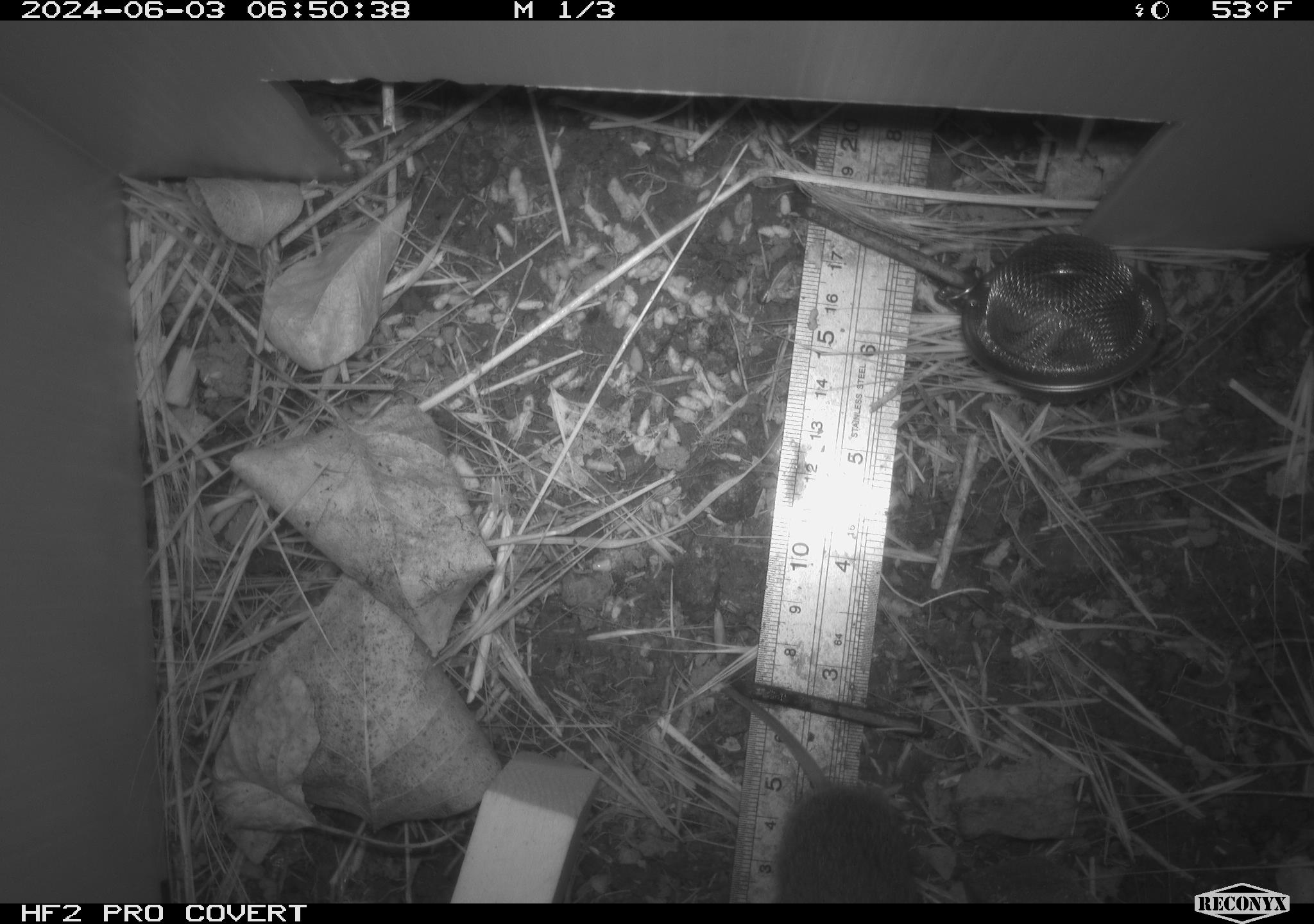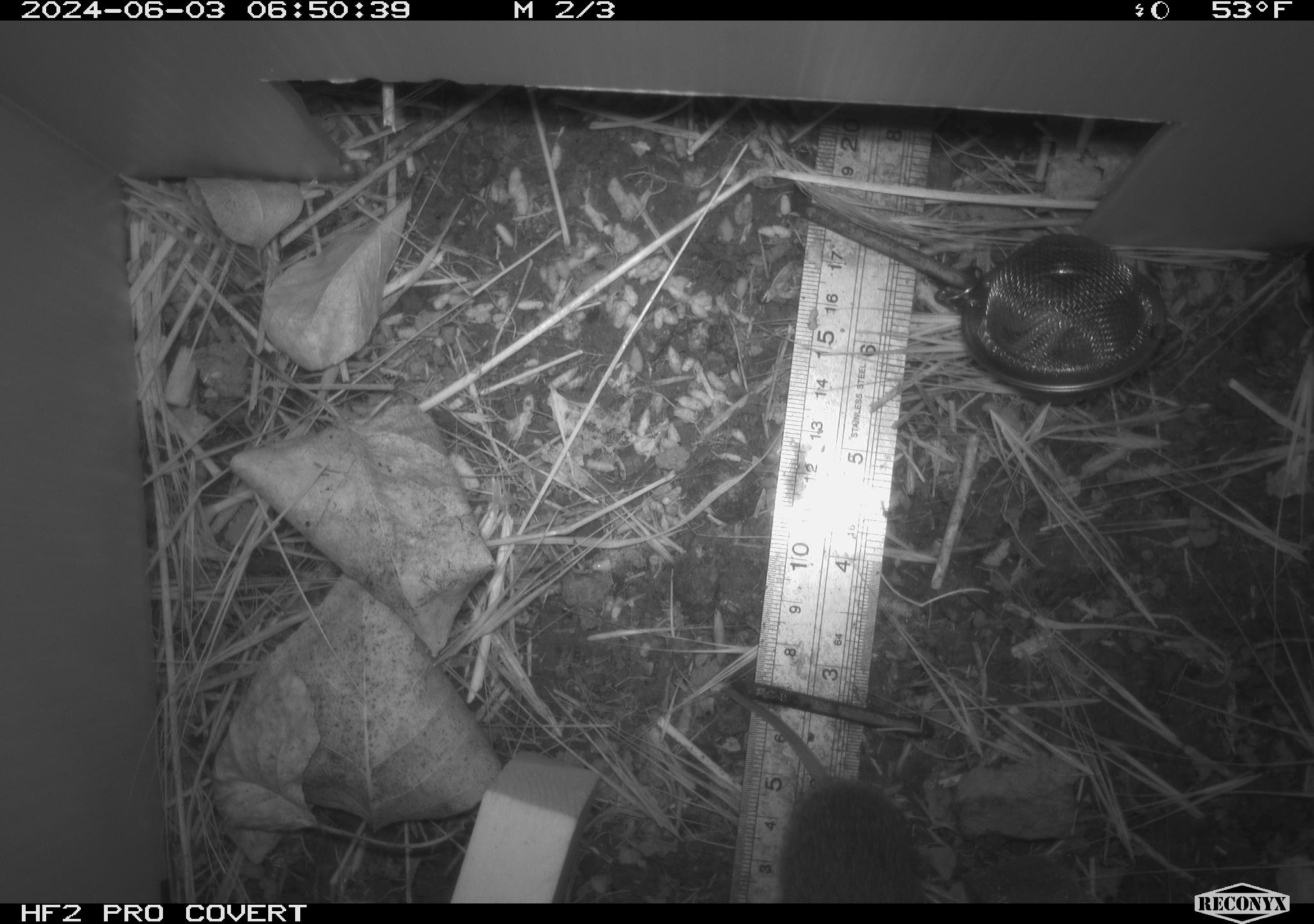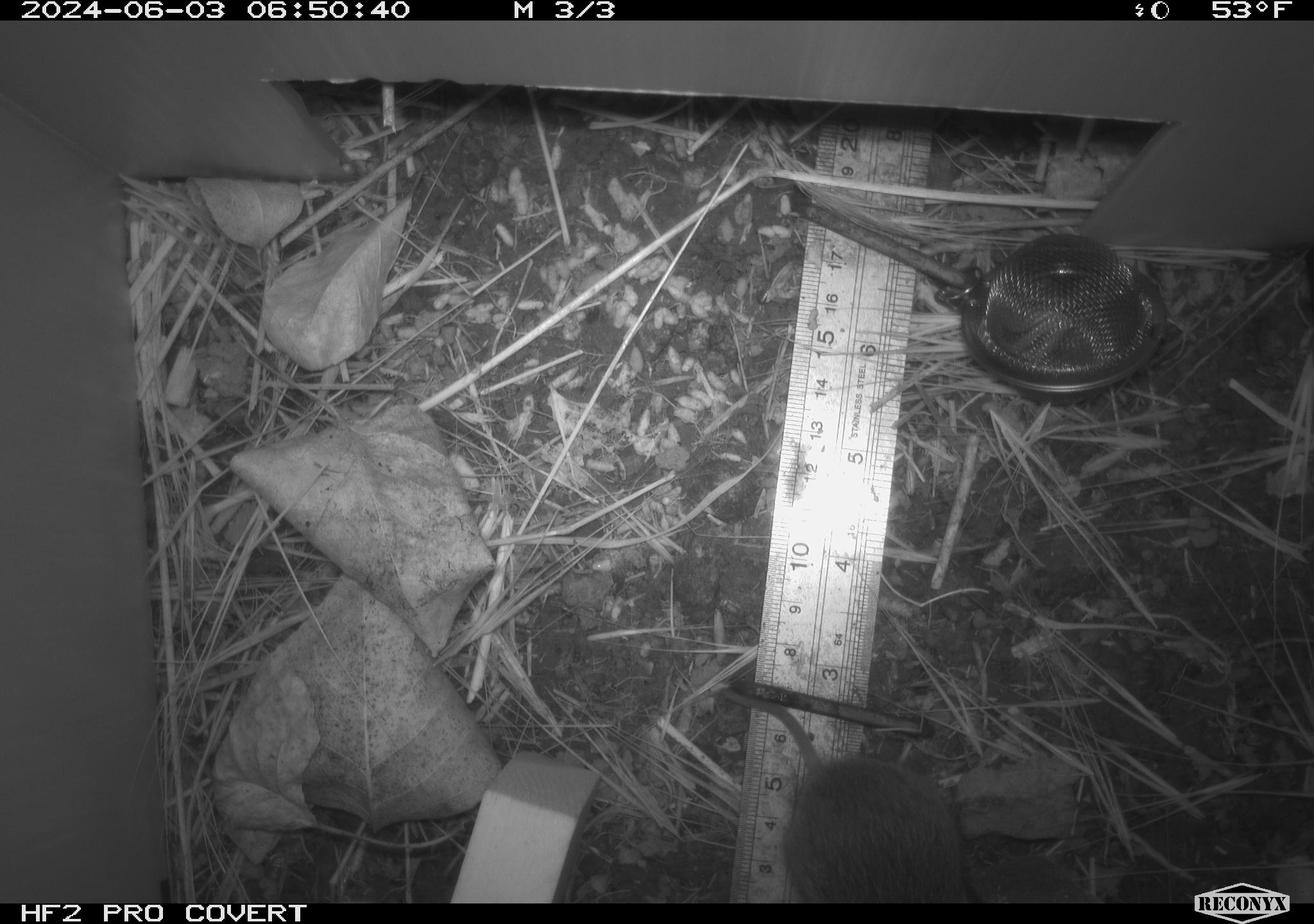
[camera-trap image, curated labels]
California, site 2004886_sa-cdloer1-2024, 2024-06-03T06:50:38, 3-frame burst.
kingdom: Animalia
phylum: Chordata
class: Mammalia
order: Rodentia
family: Cricetidae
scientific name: Arvicolinae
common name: voles, lemmings, and muskrats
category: arvicolinae subfamily